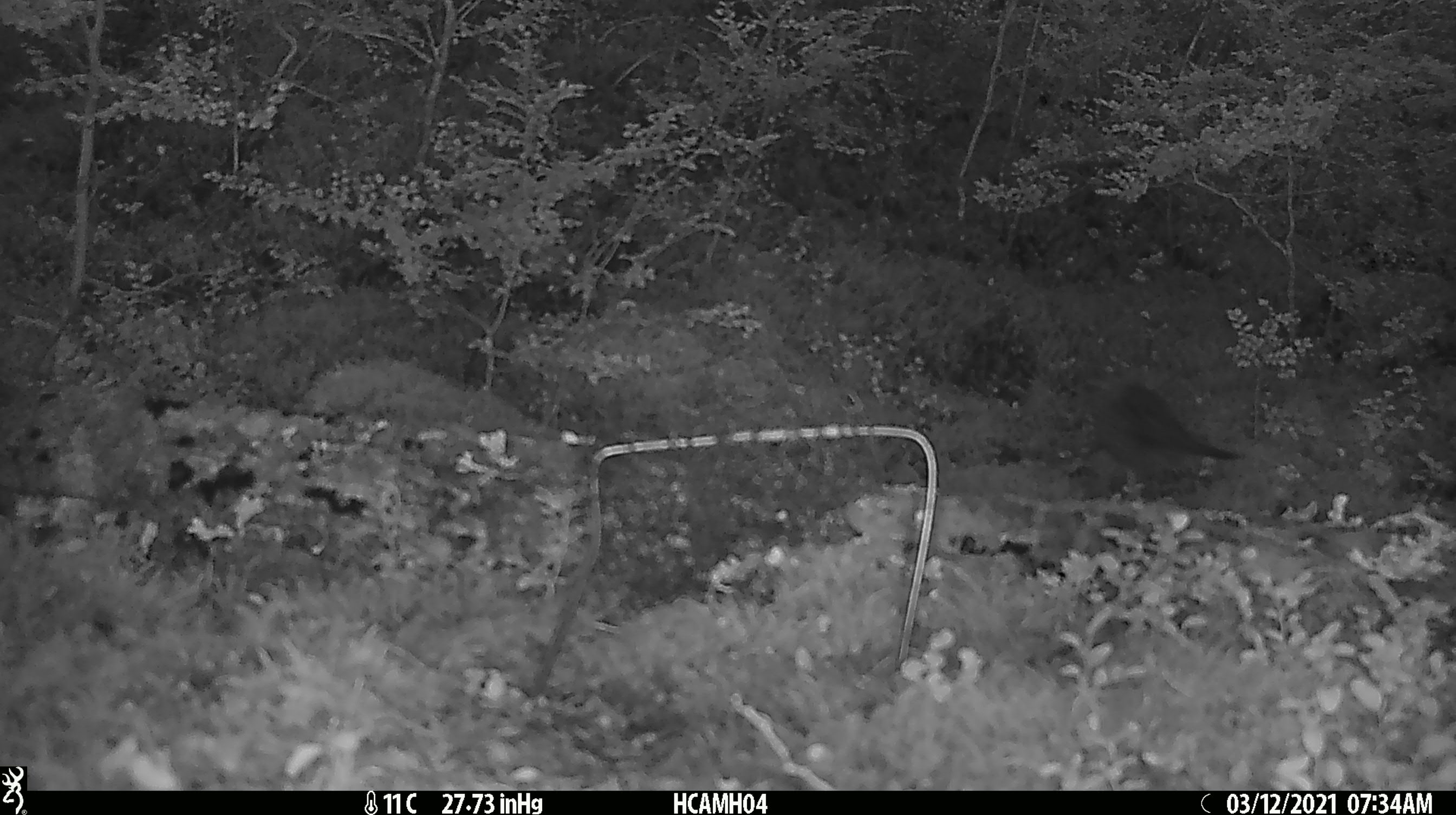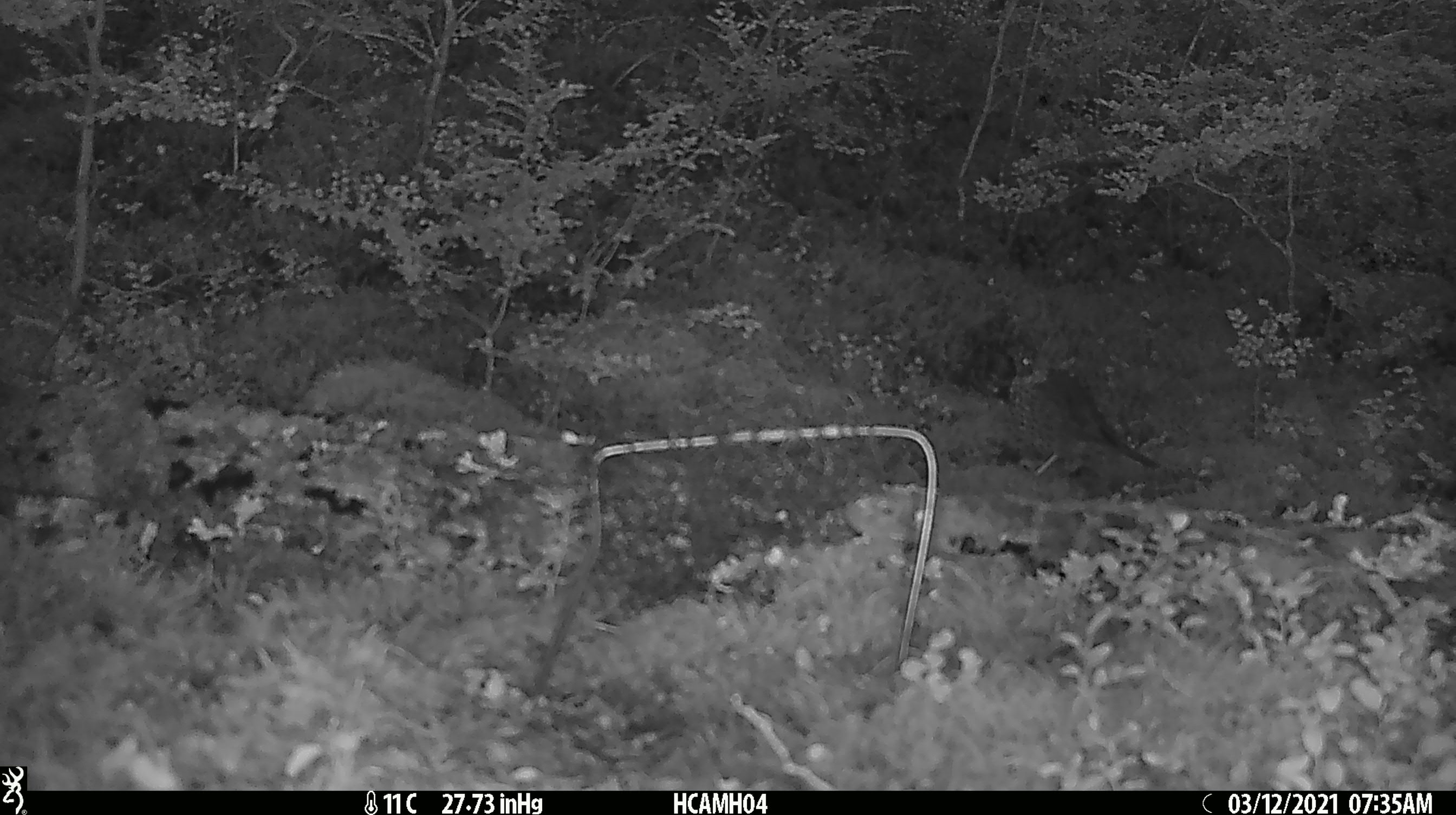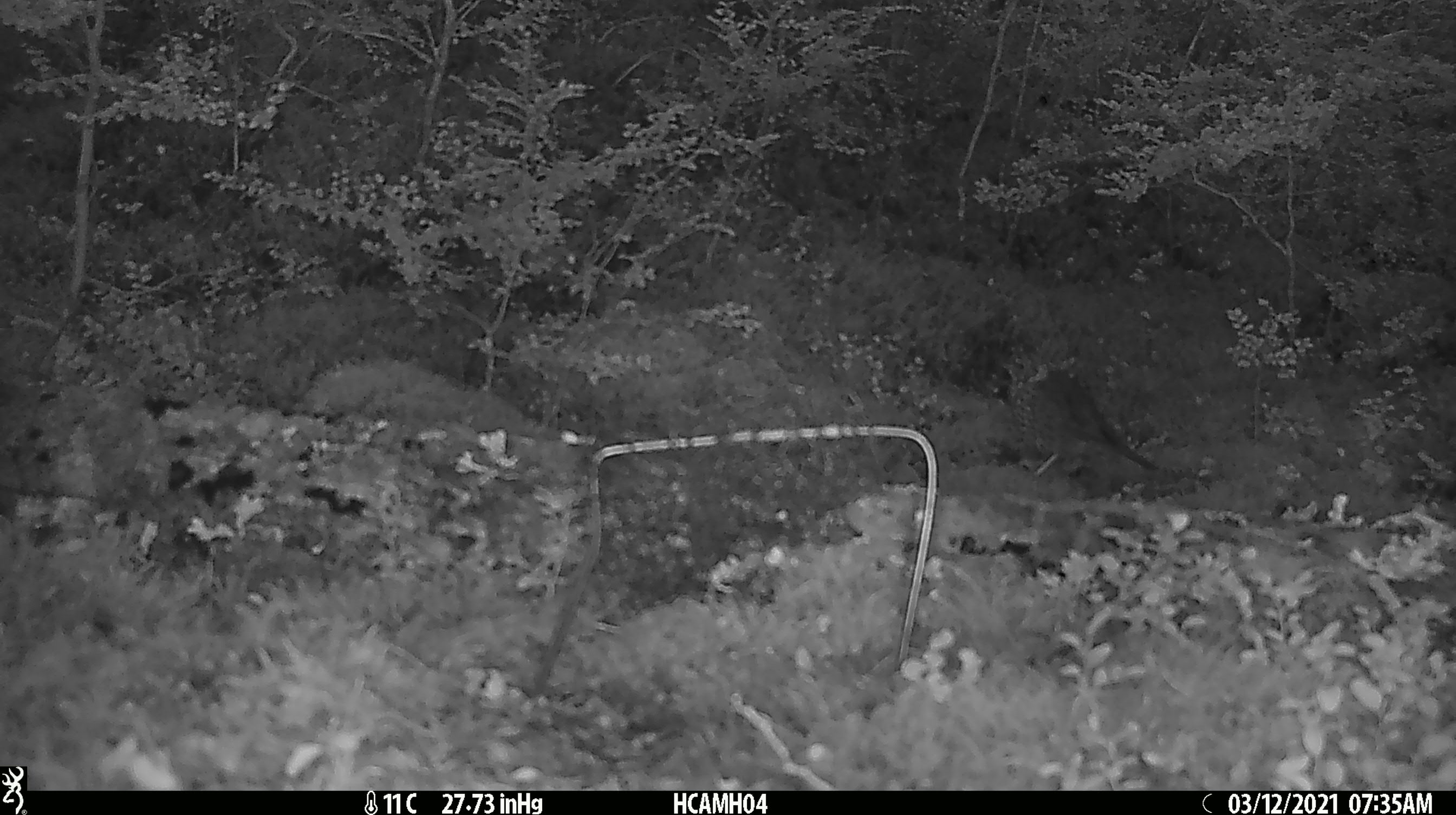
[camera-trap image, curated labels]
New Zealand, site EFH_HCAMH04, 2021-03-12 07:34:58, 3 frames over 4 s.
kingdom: Animalia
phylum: Chordata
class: Aves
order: Passeriformes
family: Turdidae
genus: Turdus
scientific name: Turdus philomelos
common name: song thrush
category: thrush